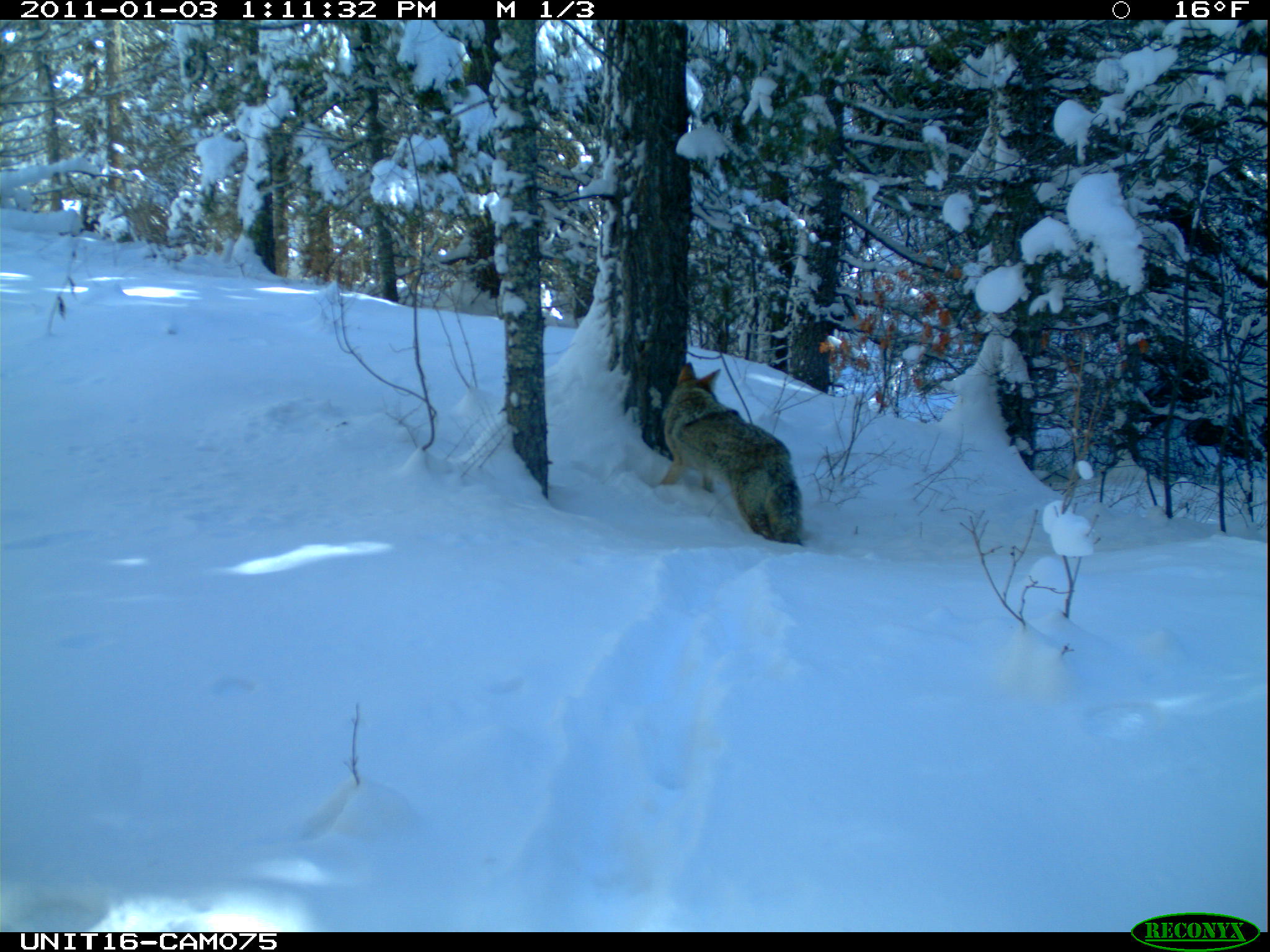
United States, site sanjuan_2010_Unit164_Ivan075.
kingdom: Animalia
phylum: Chordata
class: Mammalia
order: Carnivora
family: Canidae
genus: Canis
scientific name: Canis latrans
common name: coyote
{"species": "Canis latrans (coyote)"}